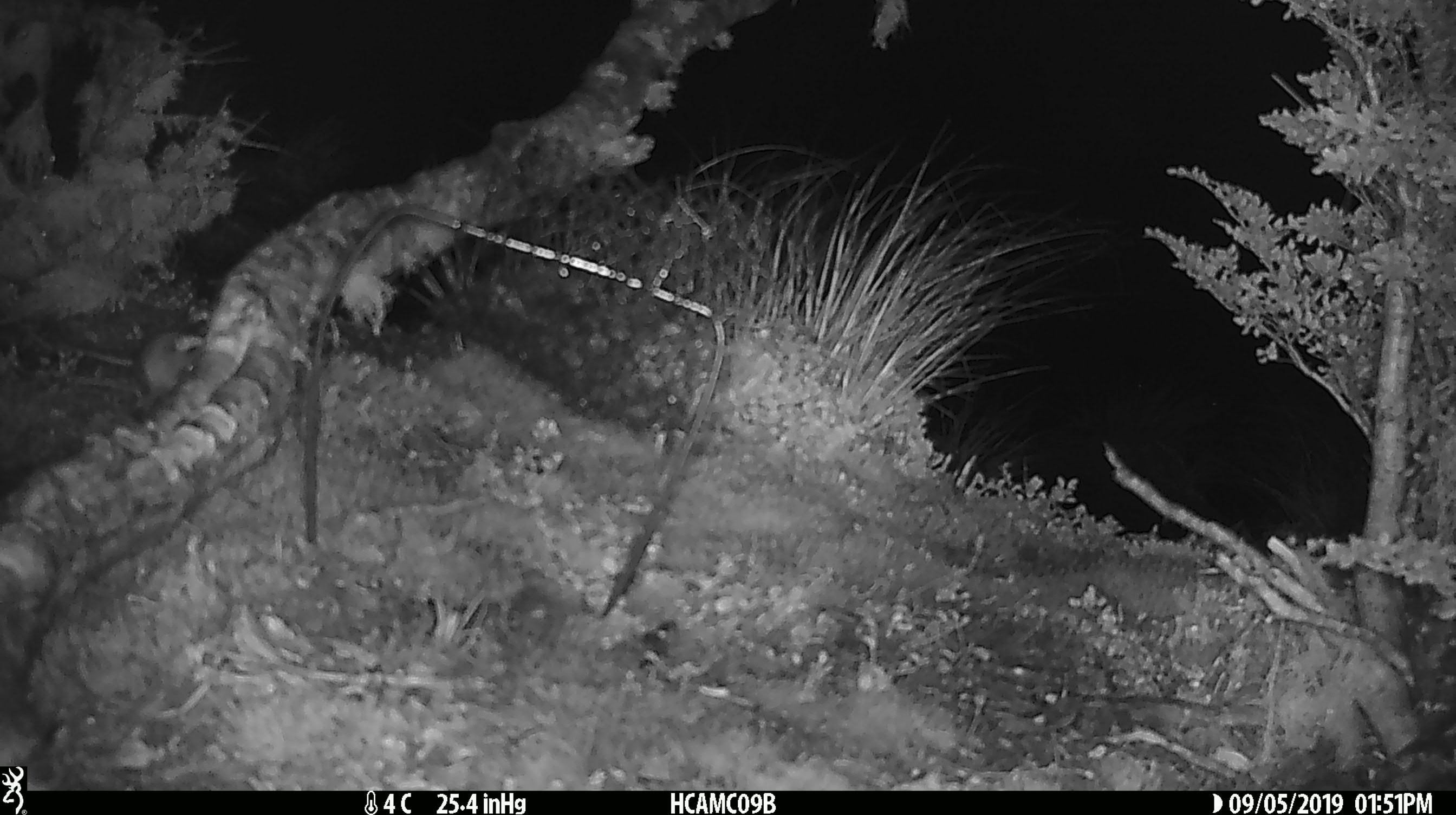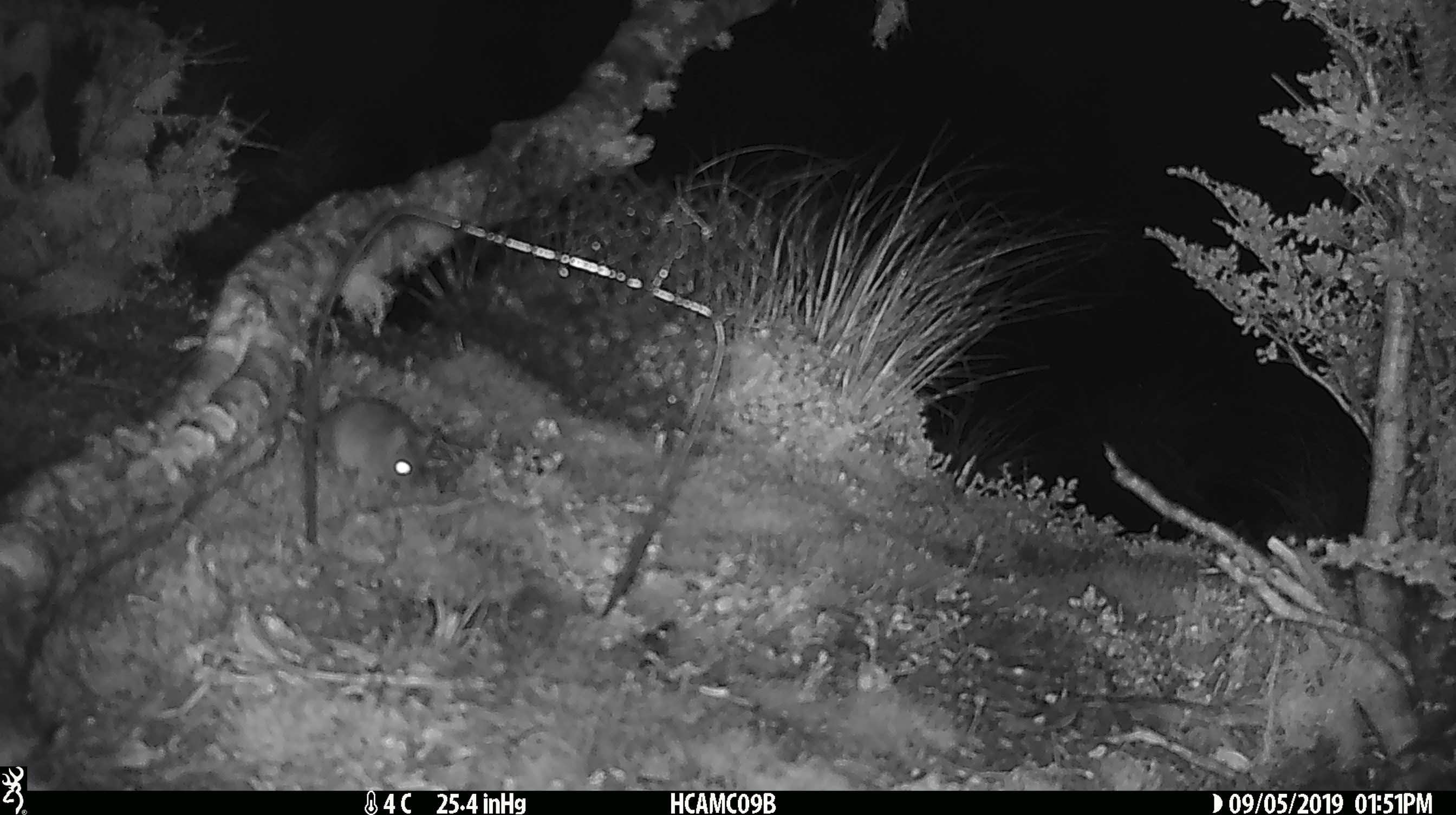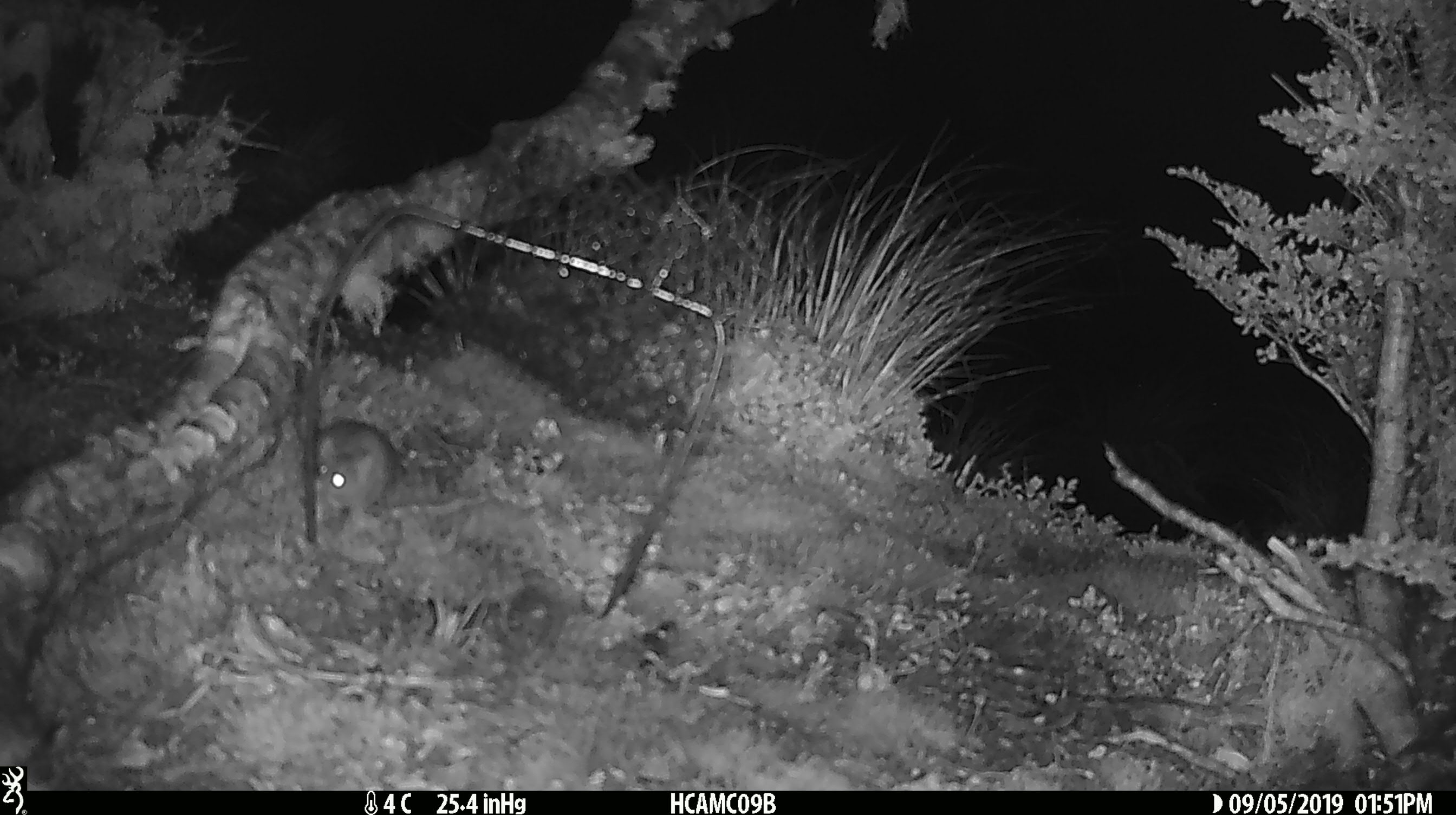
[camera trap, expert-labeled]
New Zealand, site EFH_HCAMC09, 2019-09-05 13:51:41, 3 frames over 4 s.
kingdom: Animalia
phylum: Chordata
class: Mammalia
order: Rodentia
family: Muridae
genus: Mus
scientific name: Mus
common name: mouse